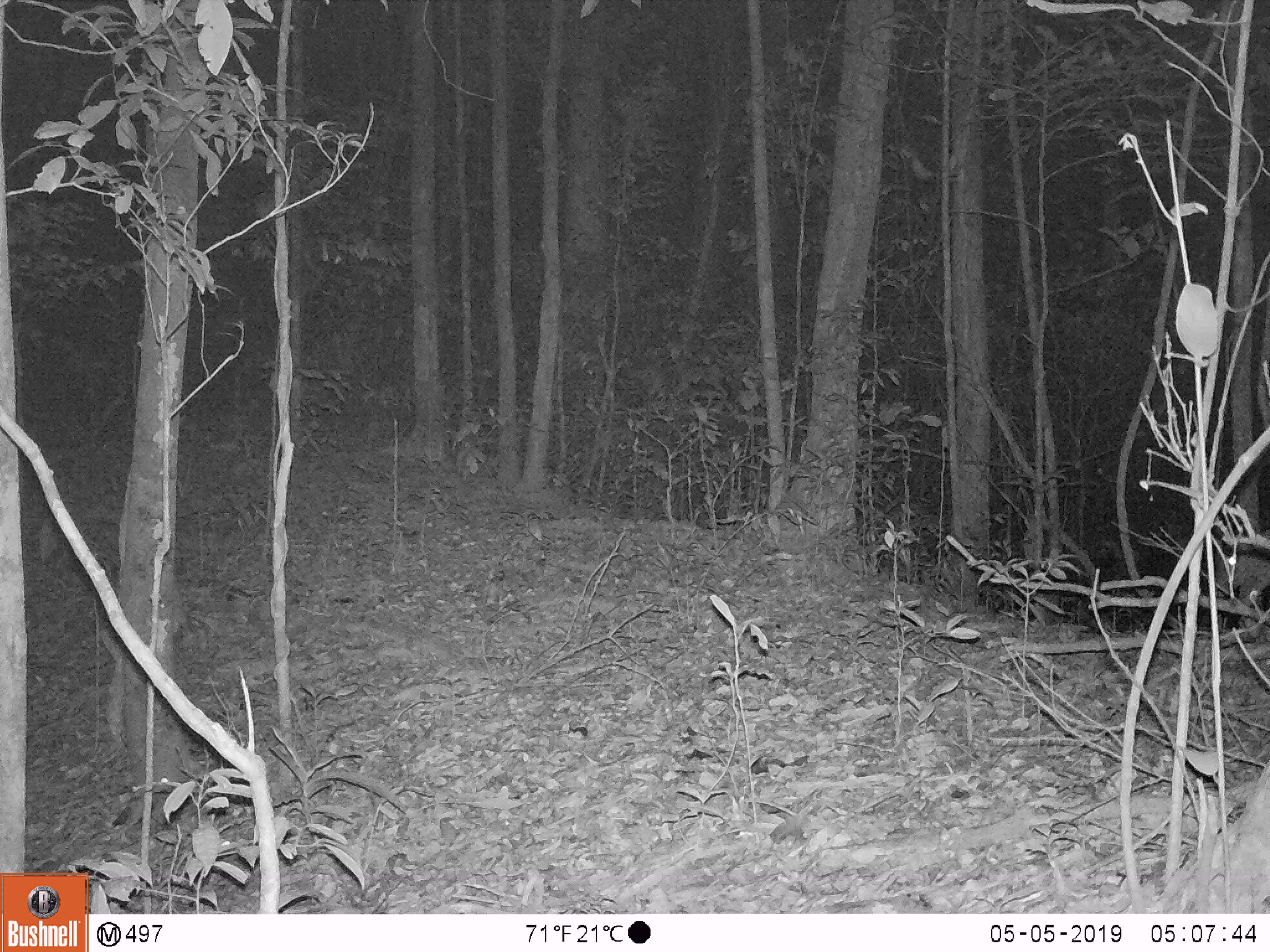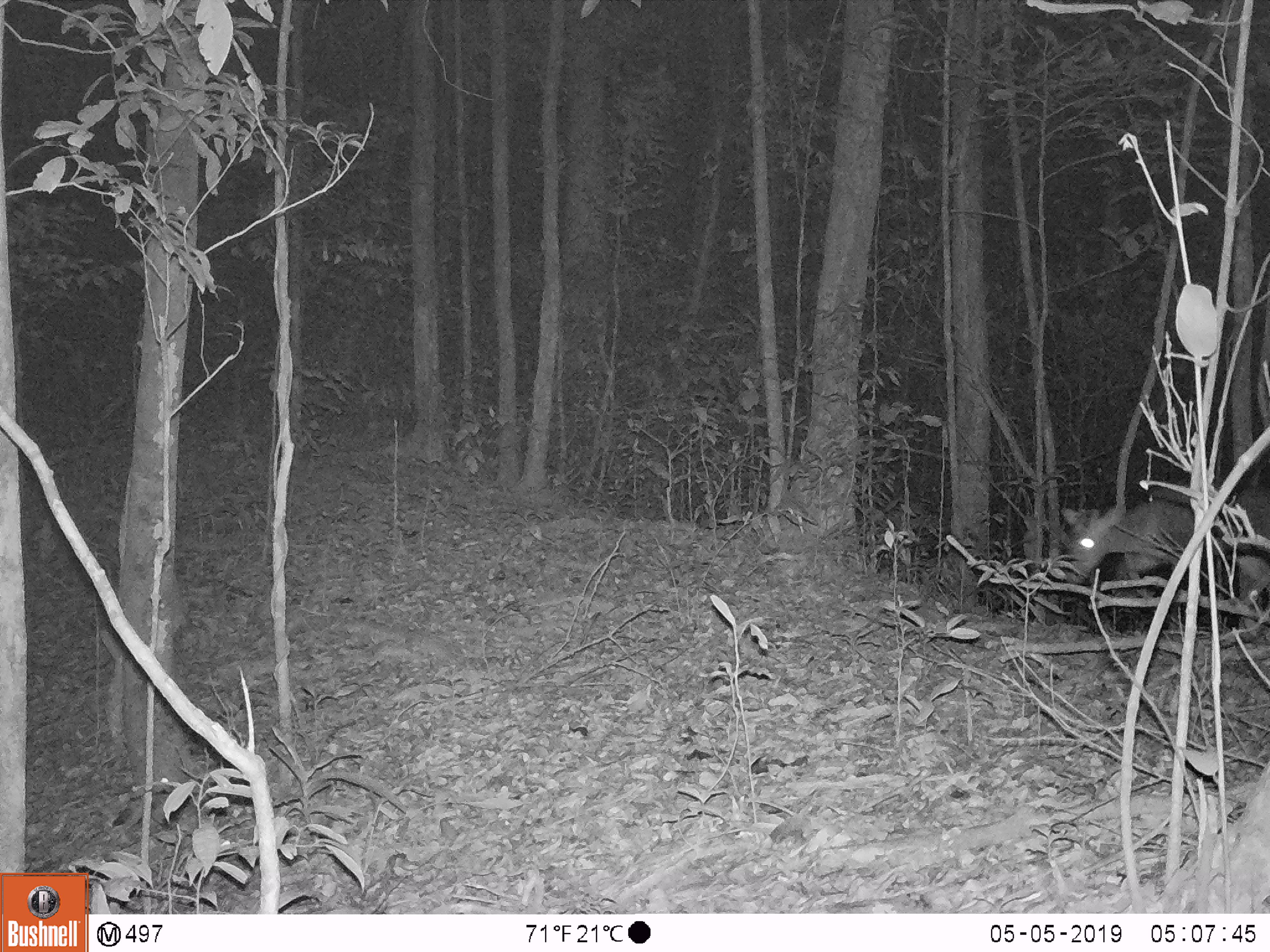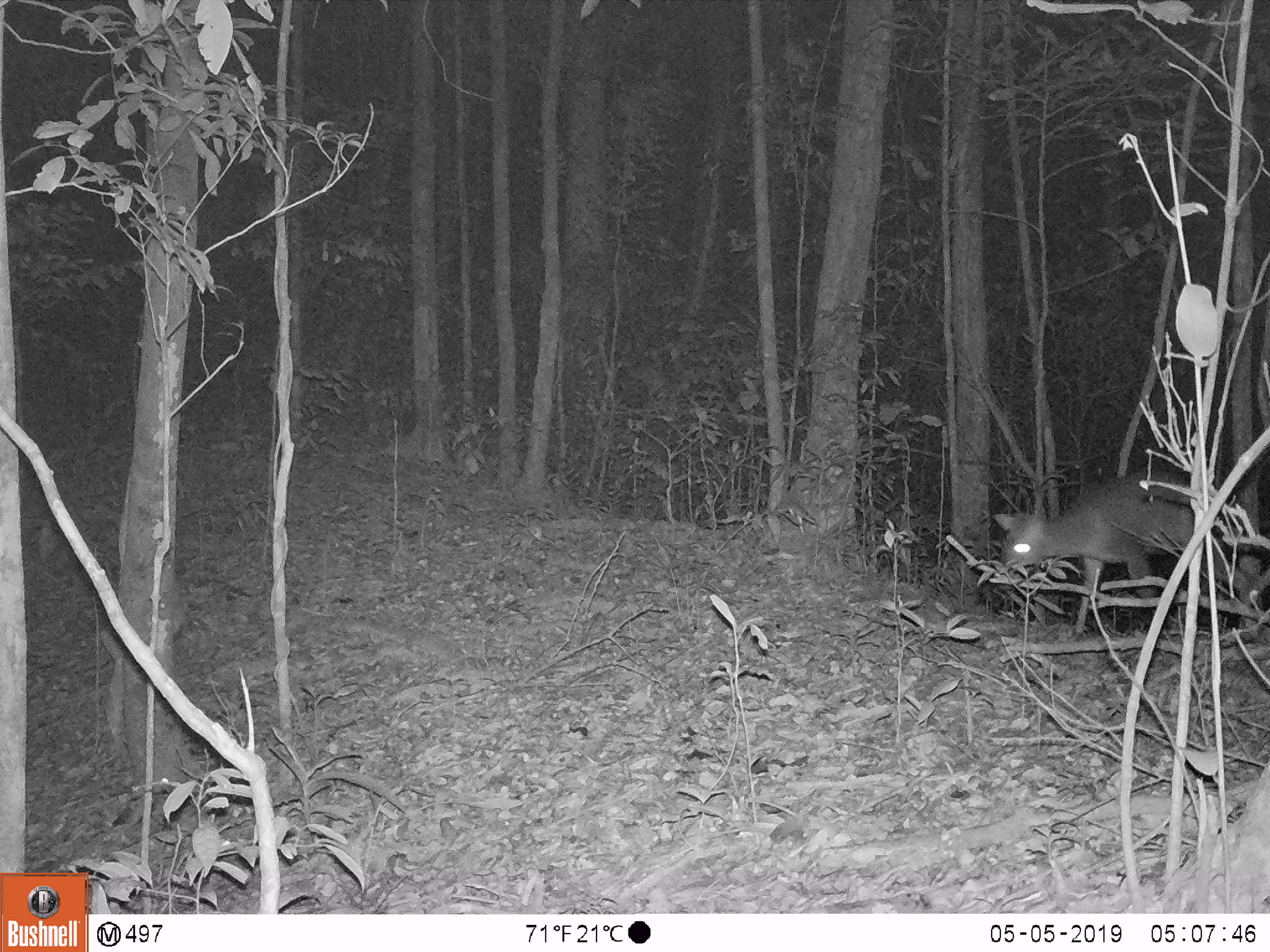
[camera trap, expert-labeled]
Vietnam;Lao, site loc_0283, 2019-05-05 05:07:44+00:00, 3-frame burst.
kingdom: Animalia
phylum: Chordata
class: Mammalia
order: Artiodactyla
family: Cervidae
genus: Muntiacus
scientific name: Muntiacus rooseveltorum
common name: roosevelt's muntjac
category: roosevelts muntjac group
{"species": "roosevelts muntjac group (roosevelt's muntjac) (Muntiacus rooseveltorum)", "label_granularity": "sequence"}